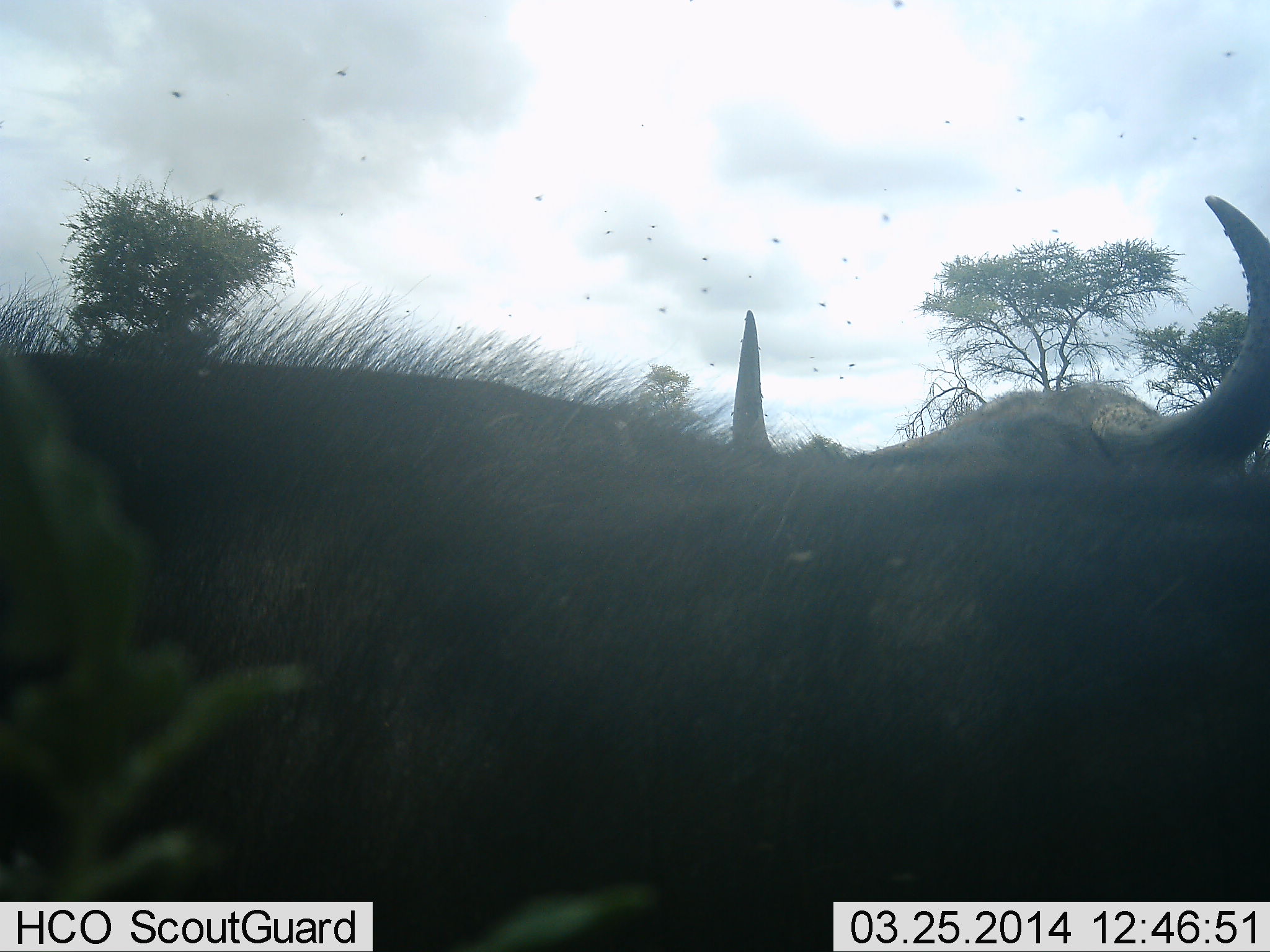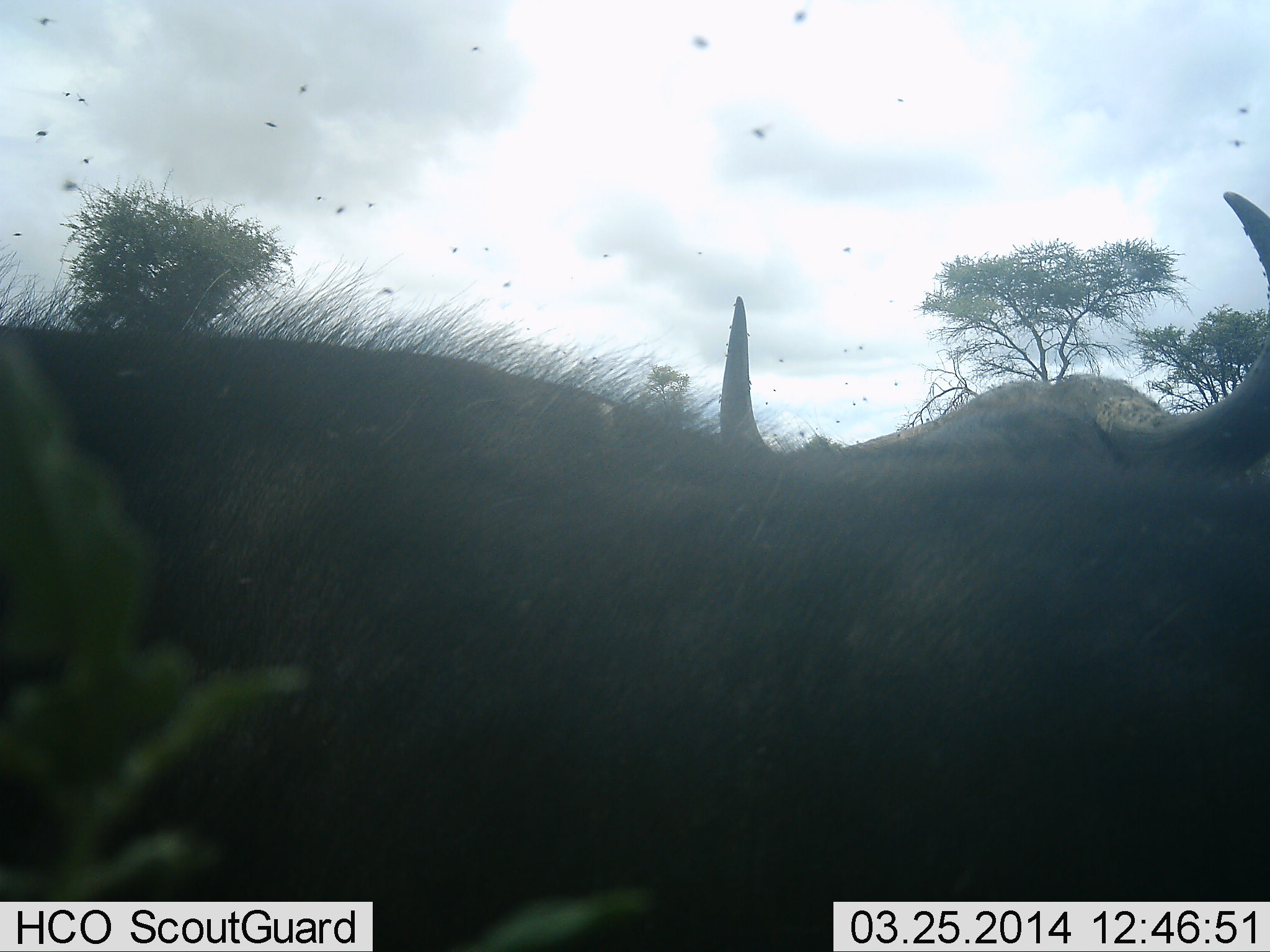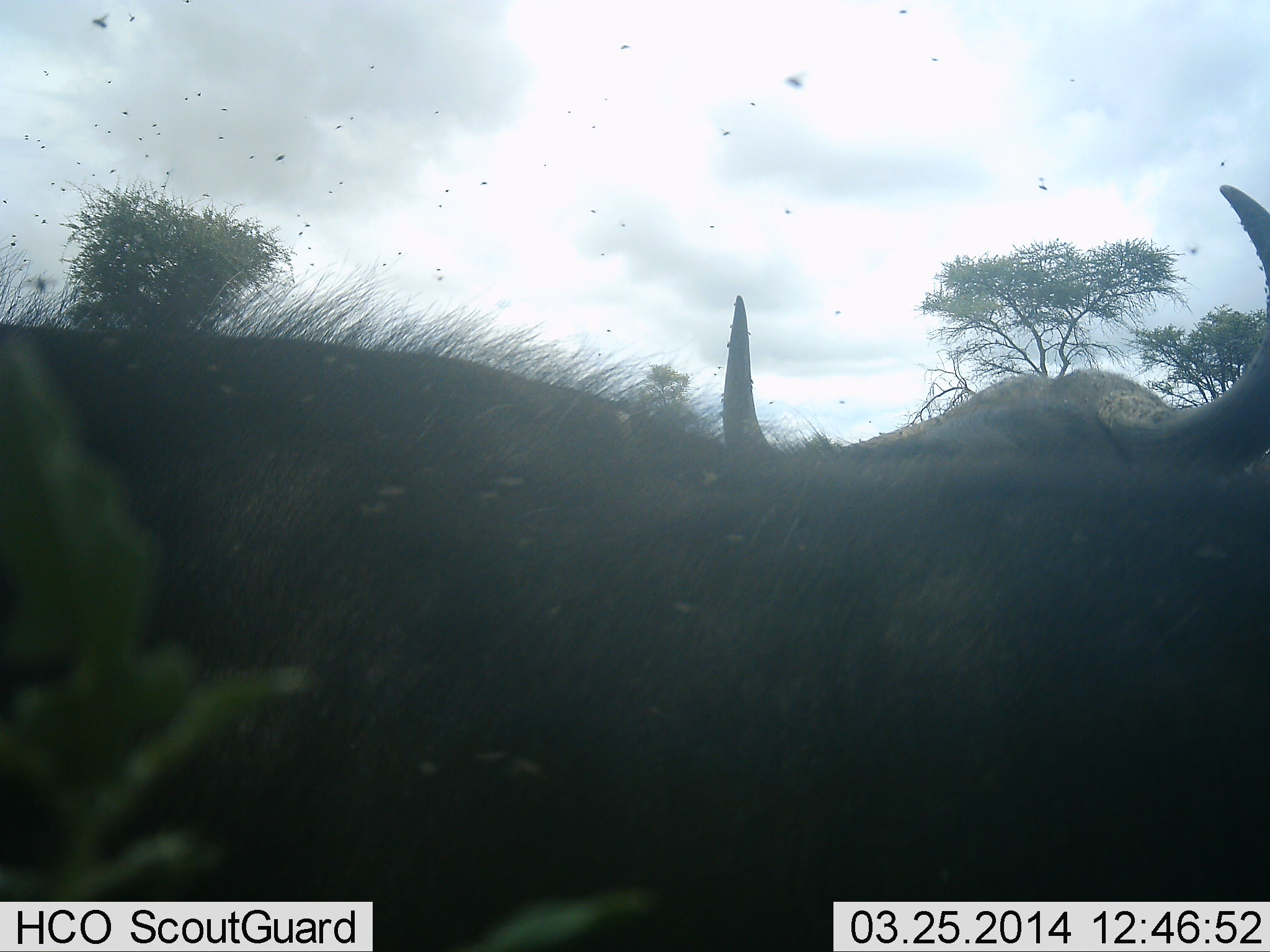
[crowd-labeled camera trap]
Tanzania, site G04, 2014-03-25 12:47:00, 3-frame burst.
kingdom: Animalia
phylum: Chordata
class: Mammalia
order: Artiodactyla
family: Bovidae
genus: Syncerus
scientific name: Syncerus caffer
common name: cape buffalo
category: buffalo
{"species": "buffalo (cape buffalo) (Syncerus caffer)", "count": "1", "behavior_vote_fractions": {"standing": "67%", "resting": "25%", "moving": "8%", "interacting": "0%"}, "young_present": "0%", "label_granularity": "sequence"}